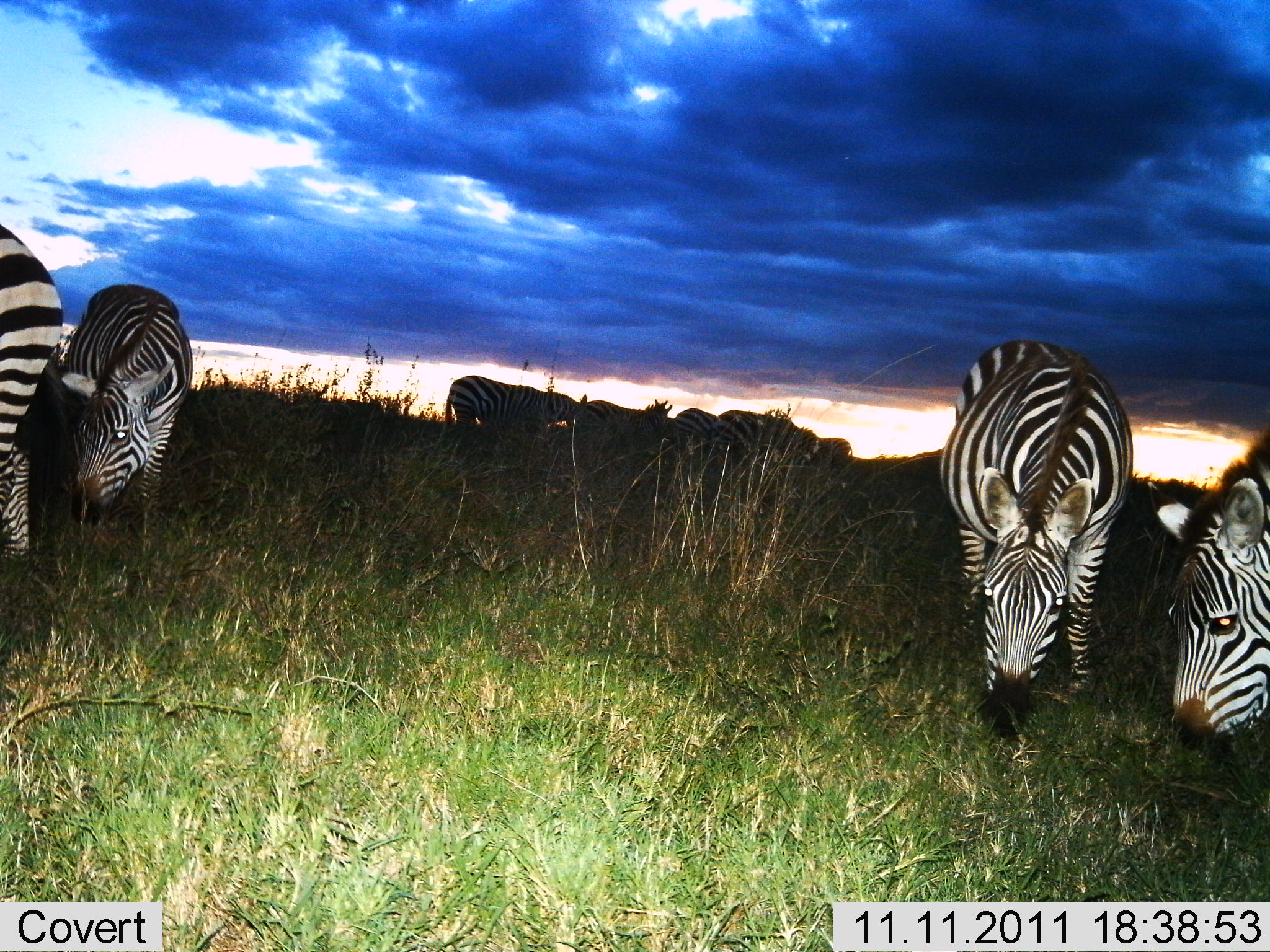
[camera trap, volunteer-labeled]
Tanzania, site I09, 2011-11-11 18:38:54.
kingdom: Animalia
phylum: Chordata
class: Mammalia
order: Perissodactyla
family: Equidae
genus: Equus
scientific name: Equus quagga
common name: plains zebra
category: zebra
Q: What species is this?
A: Zebra (plains zebra) (Equus quagga).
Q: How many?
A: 9.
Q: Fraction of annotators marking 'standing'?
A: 23%.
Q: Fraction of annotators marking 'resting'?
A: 0%.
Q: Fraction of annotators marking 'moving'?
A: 0%.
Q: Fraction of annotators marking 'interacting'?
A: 0%.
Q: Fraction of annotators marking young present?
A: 0%.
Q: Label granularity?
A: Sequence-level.